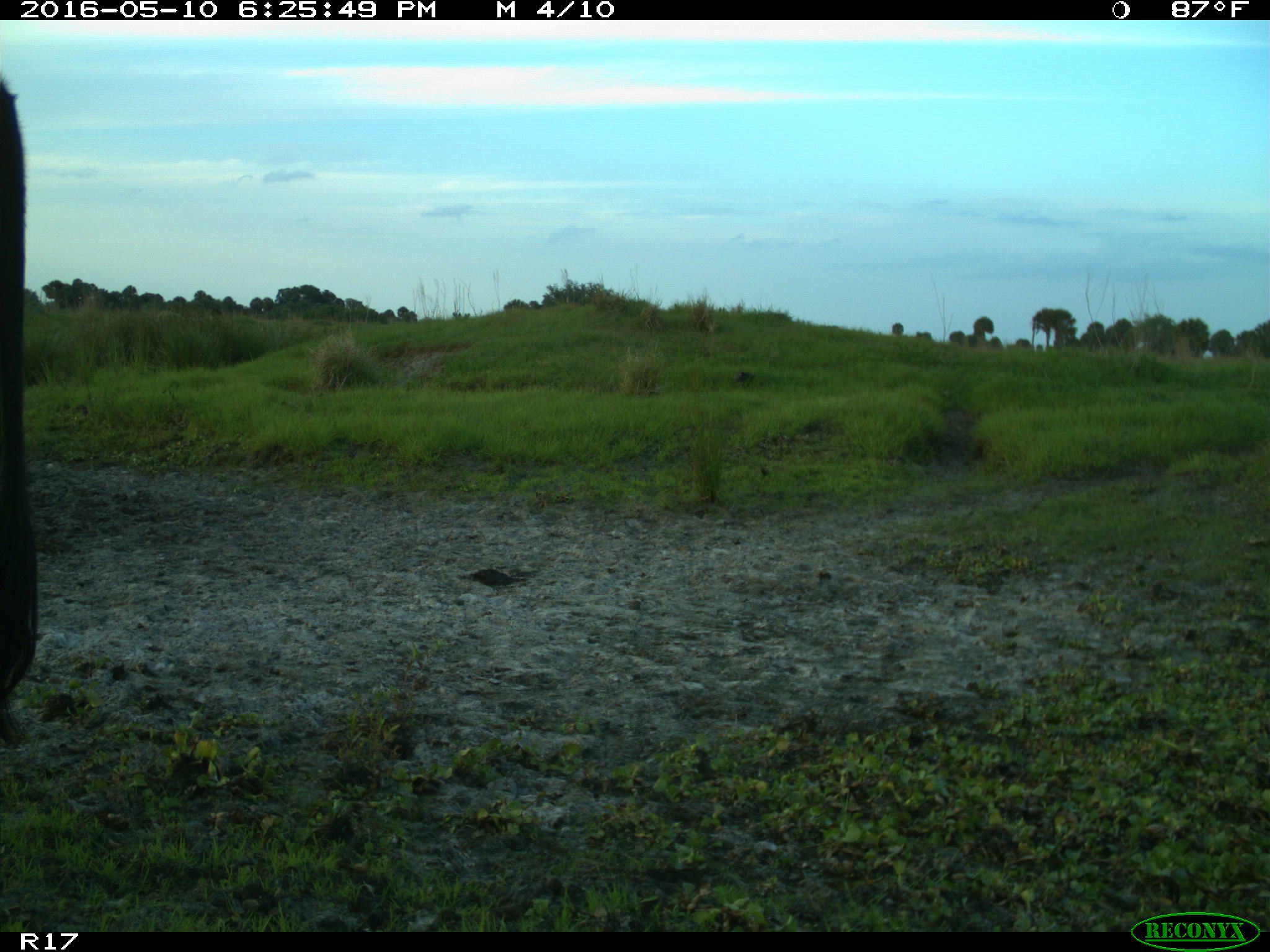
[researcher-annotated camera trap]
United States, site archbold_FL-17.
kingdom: Animalia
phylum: Chordata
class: Mammalia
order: Artiodactyla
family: Bovidae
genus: Bos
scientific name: Bos taurus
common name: domestic cow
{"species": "Bos taurus (domestic cow)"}